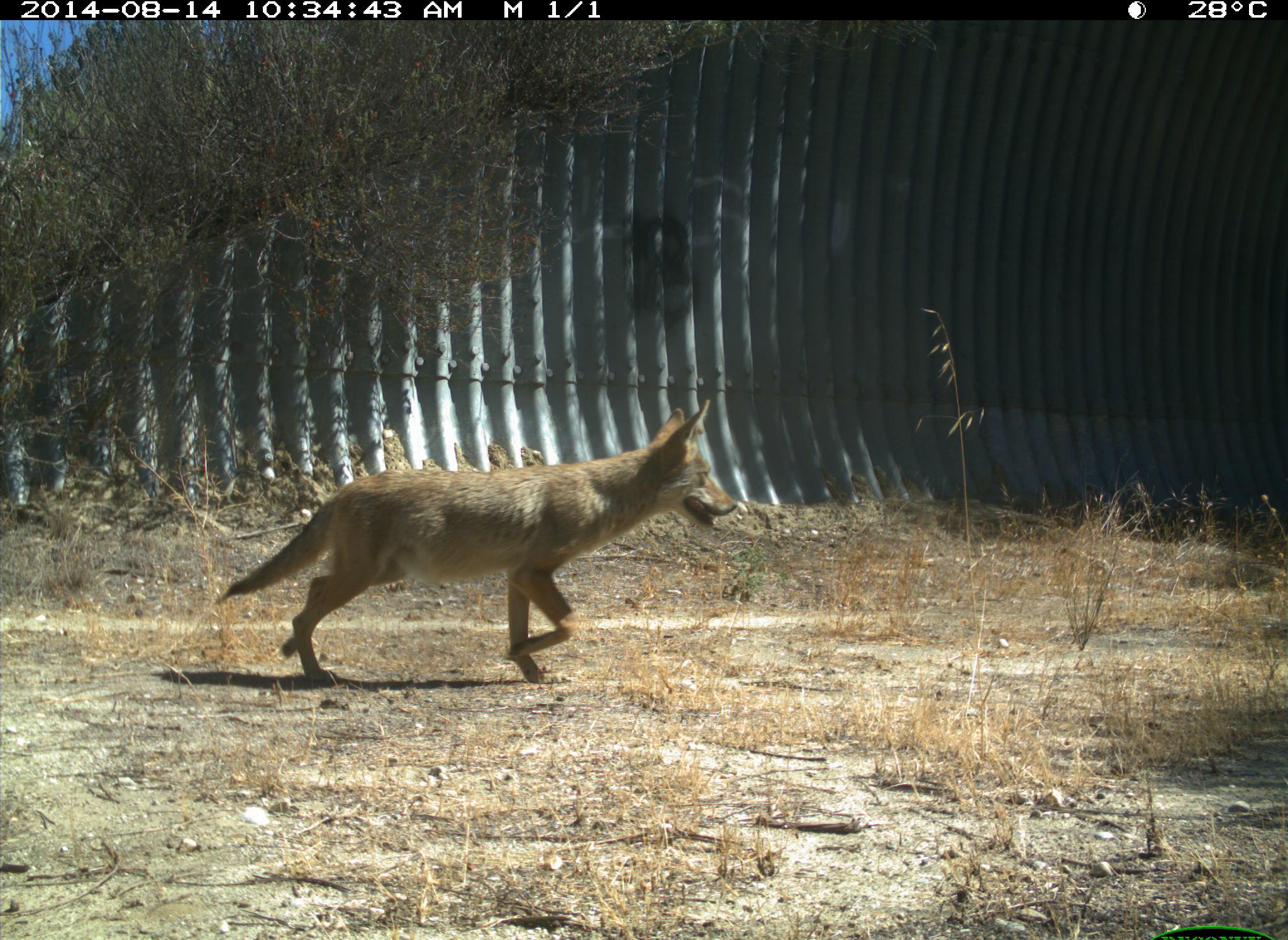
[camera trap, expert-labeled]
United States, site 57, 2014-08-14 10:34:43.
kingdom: Animalia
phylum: Chordata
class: Mammalia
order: Carnivora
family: Canidae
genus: Canis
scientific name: Canis latrans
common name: coyote